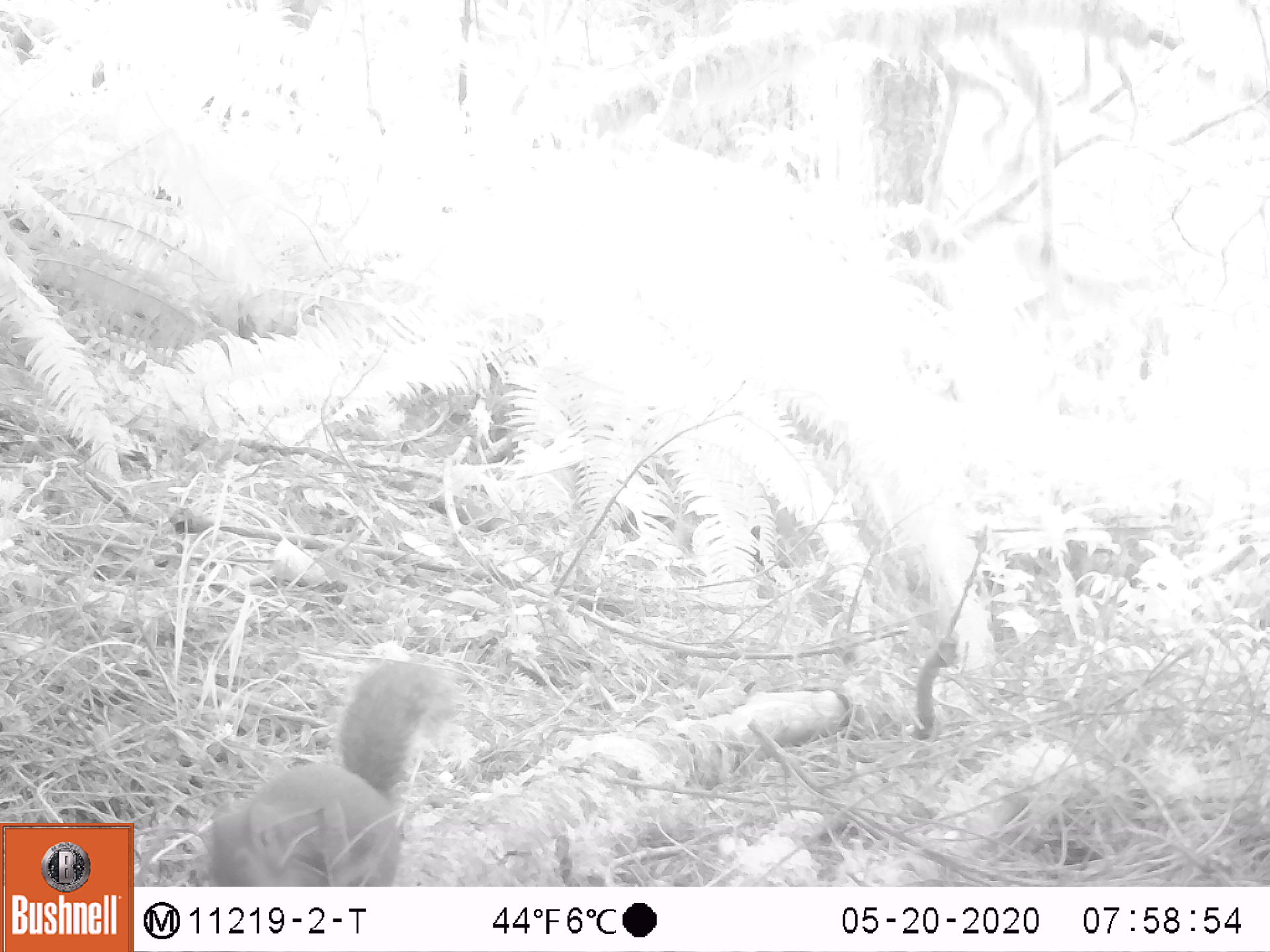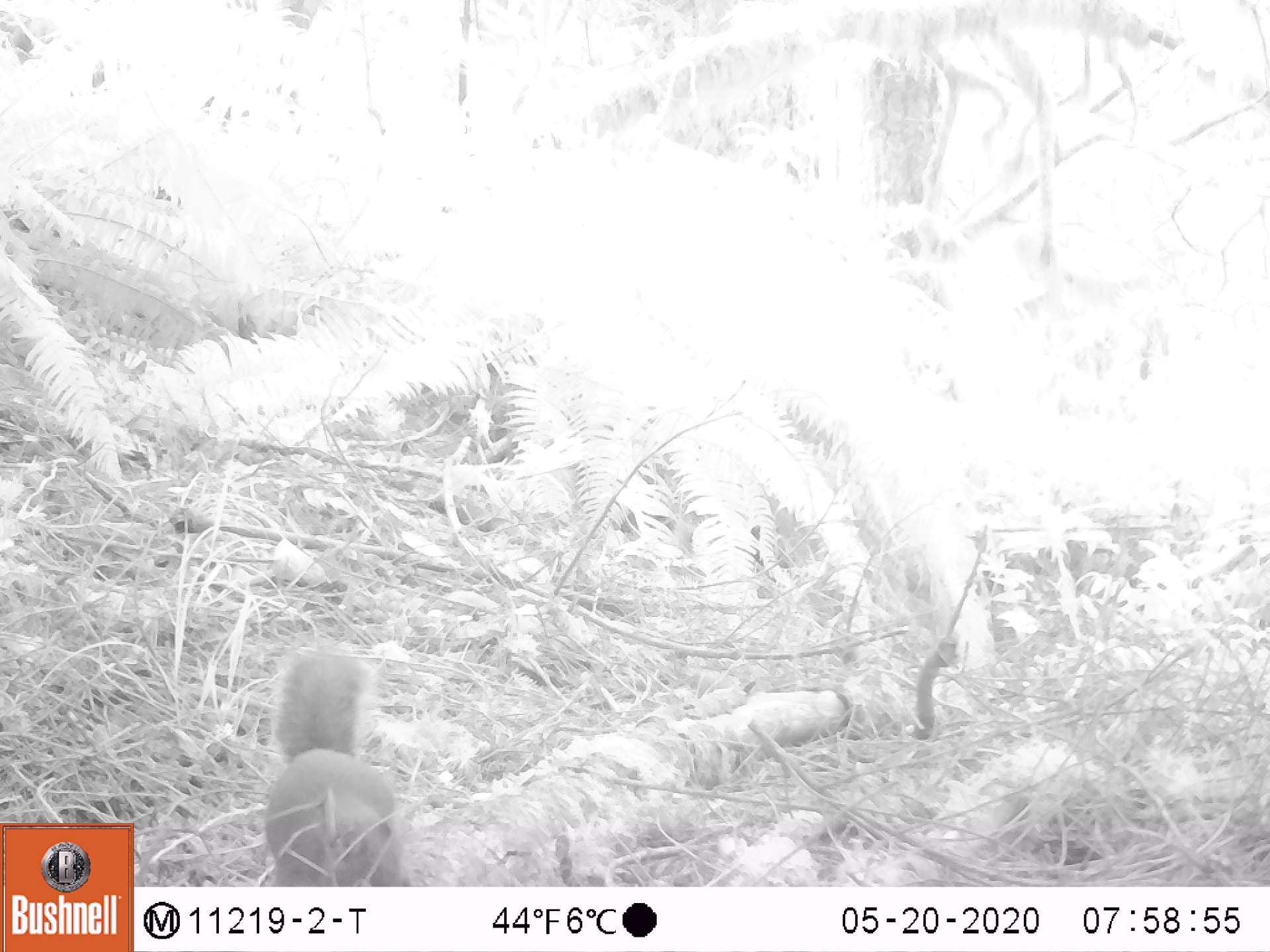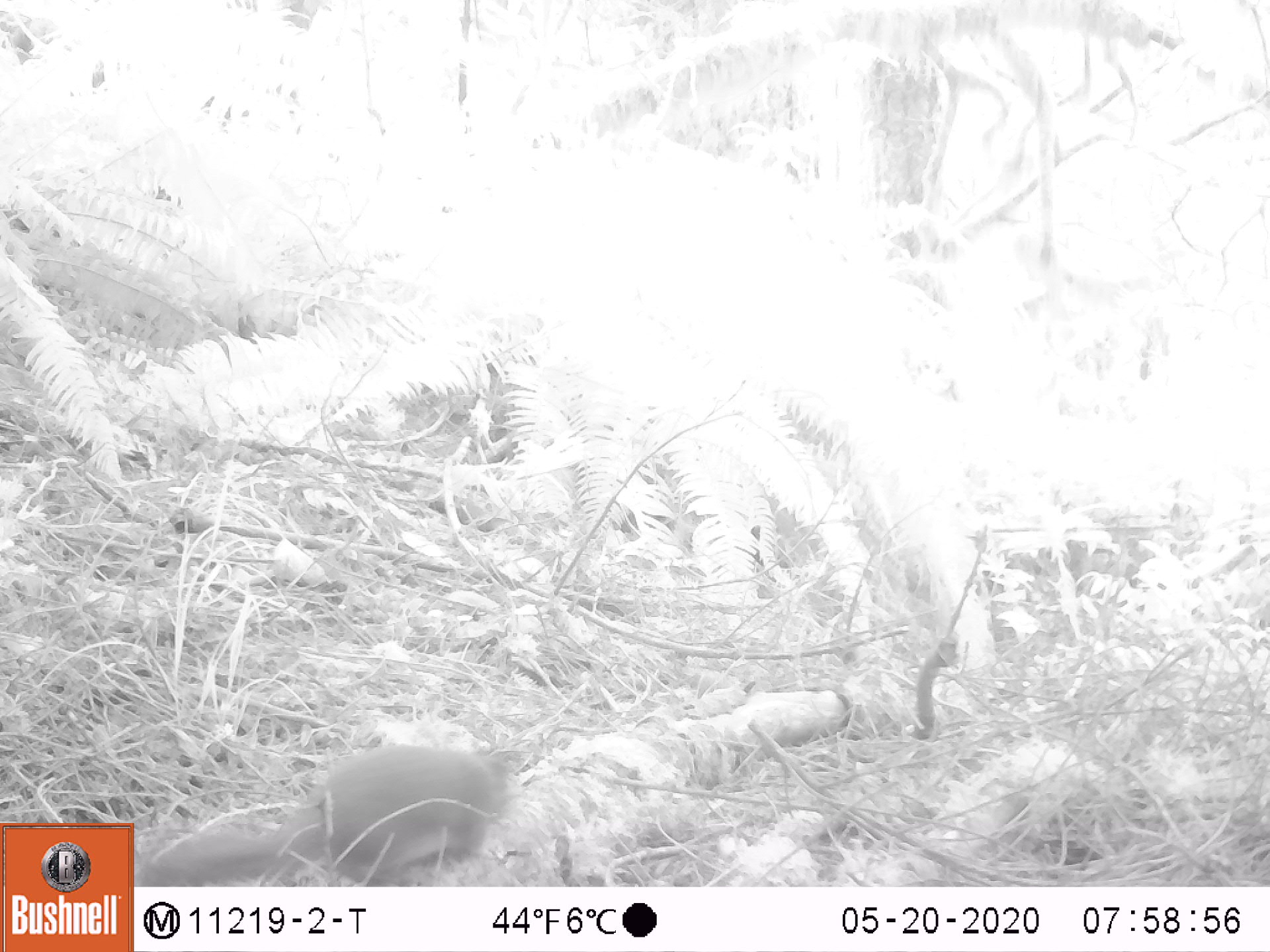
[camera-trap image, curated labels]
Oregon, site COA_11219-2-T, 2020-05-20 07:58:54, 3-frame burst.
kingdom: Animalia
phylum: Chordata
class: Mammalia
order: Rodentia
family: Sciuridae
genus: Tamiasciurus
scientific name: Tamiasciurus douglasii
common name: douglas squirrel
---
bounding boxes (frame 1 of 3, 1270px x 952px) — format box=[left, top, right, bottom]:
douglas squirrel: box=[203, 657, 449, 883]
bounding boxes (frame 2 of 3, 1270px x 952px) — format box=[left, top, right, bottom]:
douglas squirrel: box=[254, 642, 406, 883]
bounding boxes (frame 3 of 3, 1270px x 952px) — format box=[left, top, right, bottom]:
douglas squirrel: box=[152, 745, 520, 882]